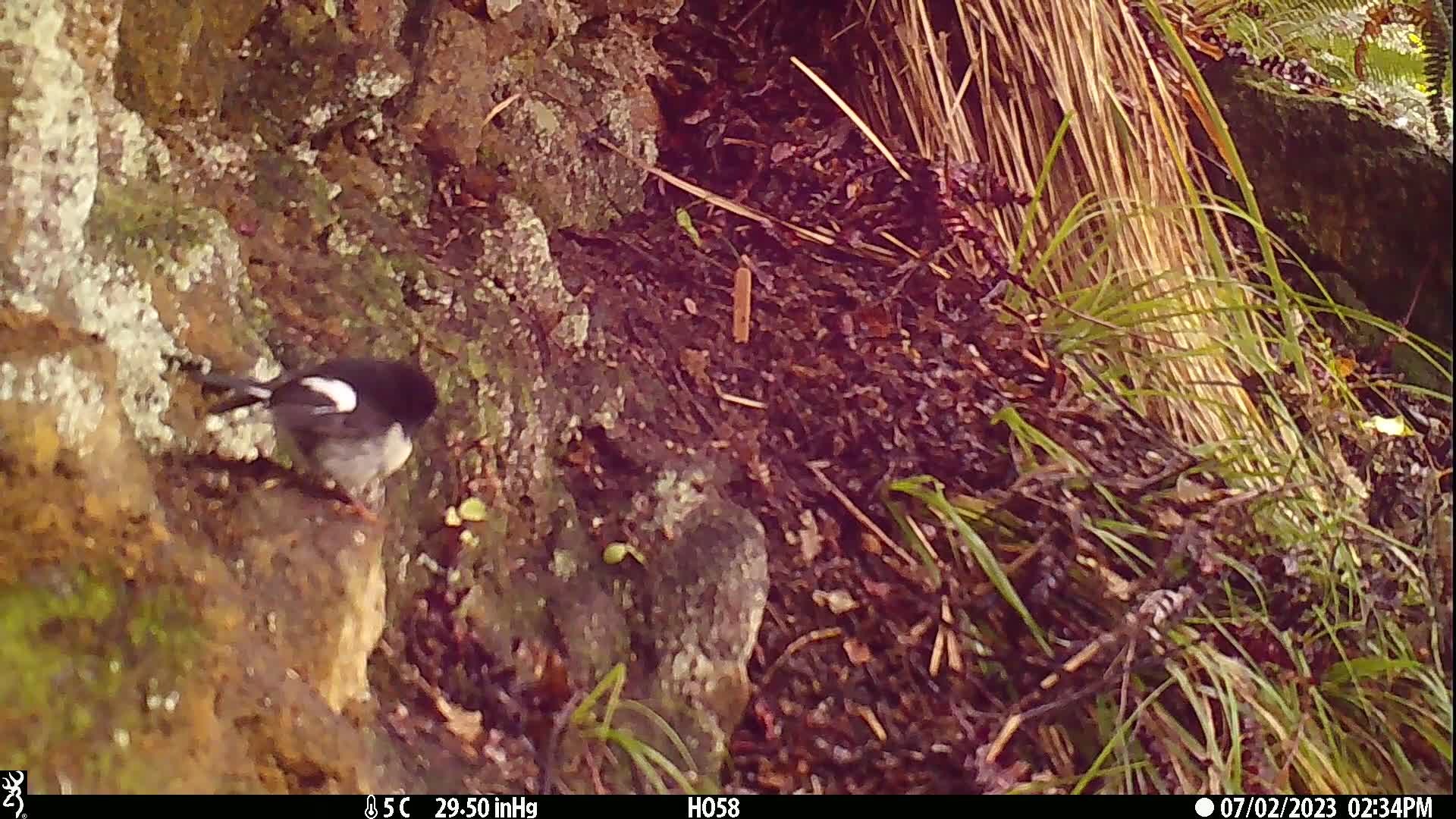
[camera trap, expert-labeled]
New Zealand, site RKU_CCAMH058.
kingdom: Animalia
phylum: Chordata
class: Aves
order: Passeriformes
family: Petroicidae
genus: Petroica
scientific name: Petroica macrocephala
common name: tomtit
Tomtit (Petroica macrocephala).